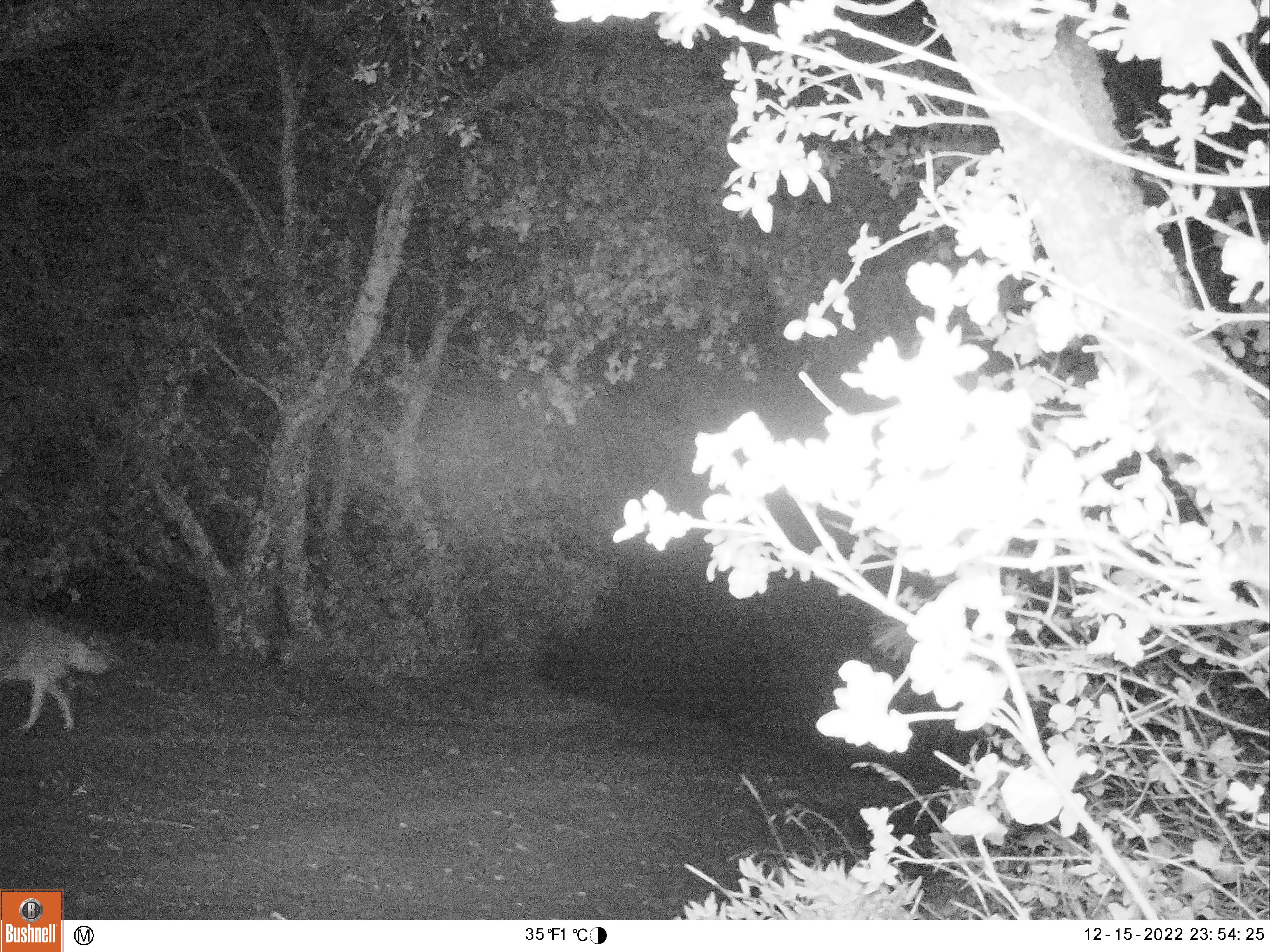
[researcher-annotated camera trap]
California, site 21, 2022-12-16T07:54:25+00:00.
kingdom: Animalia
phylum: Chordata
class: Mammalia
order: Carnivora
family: Canidae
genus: Canis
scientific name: Canis latrans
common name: coyote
Coyote (Canis latrans).